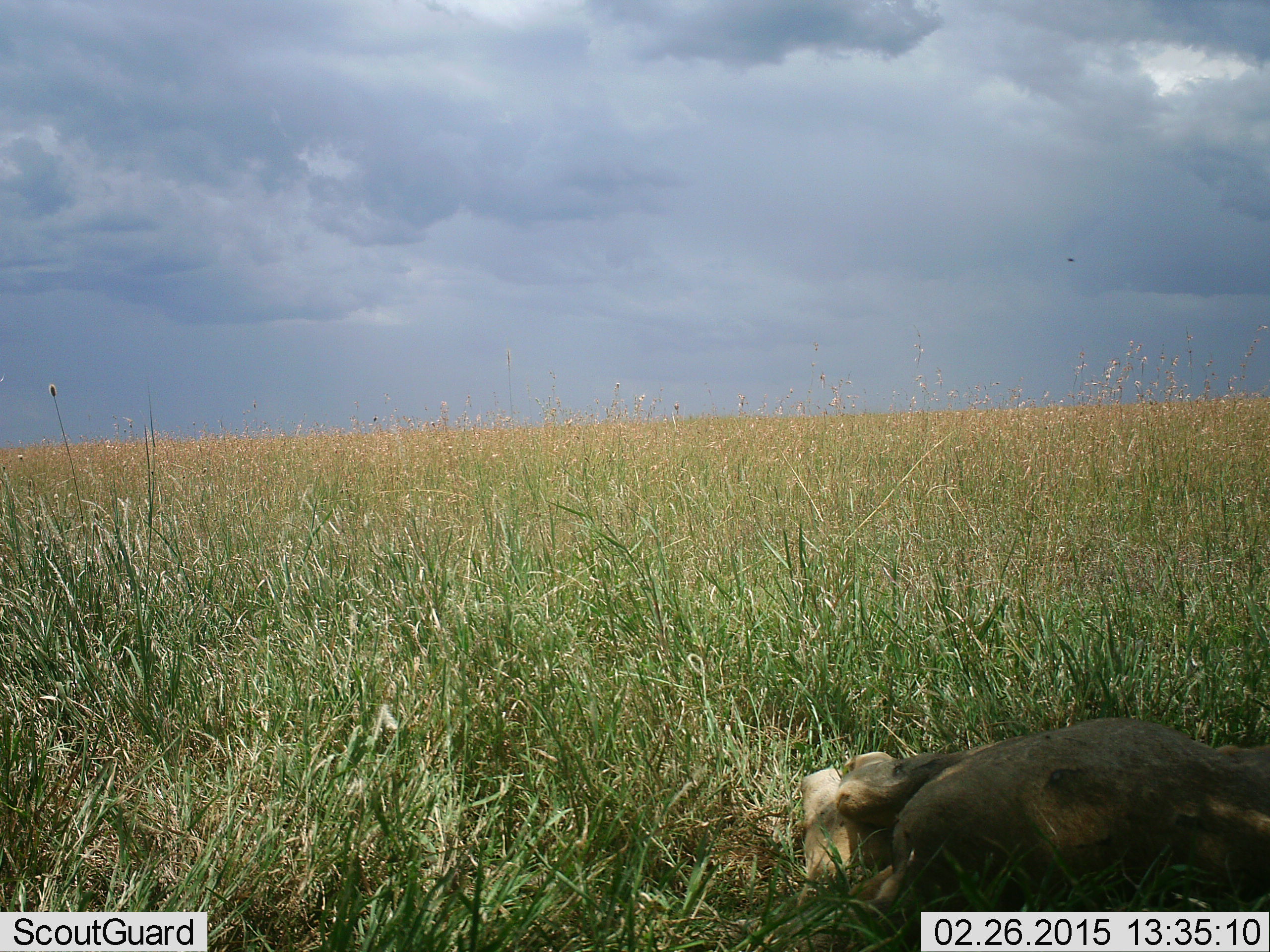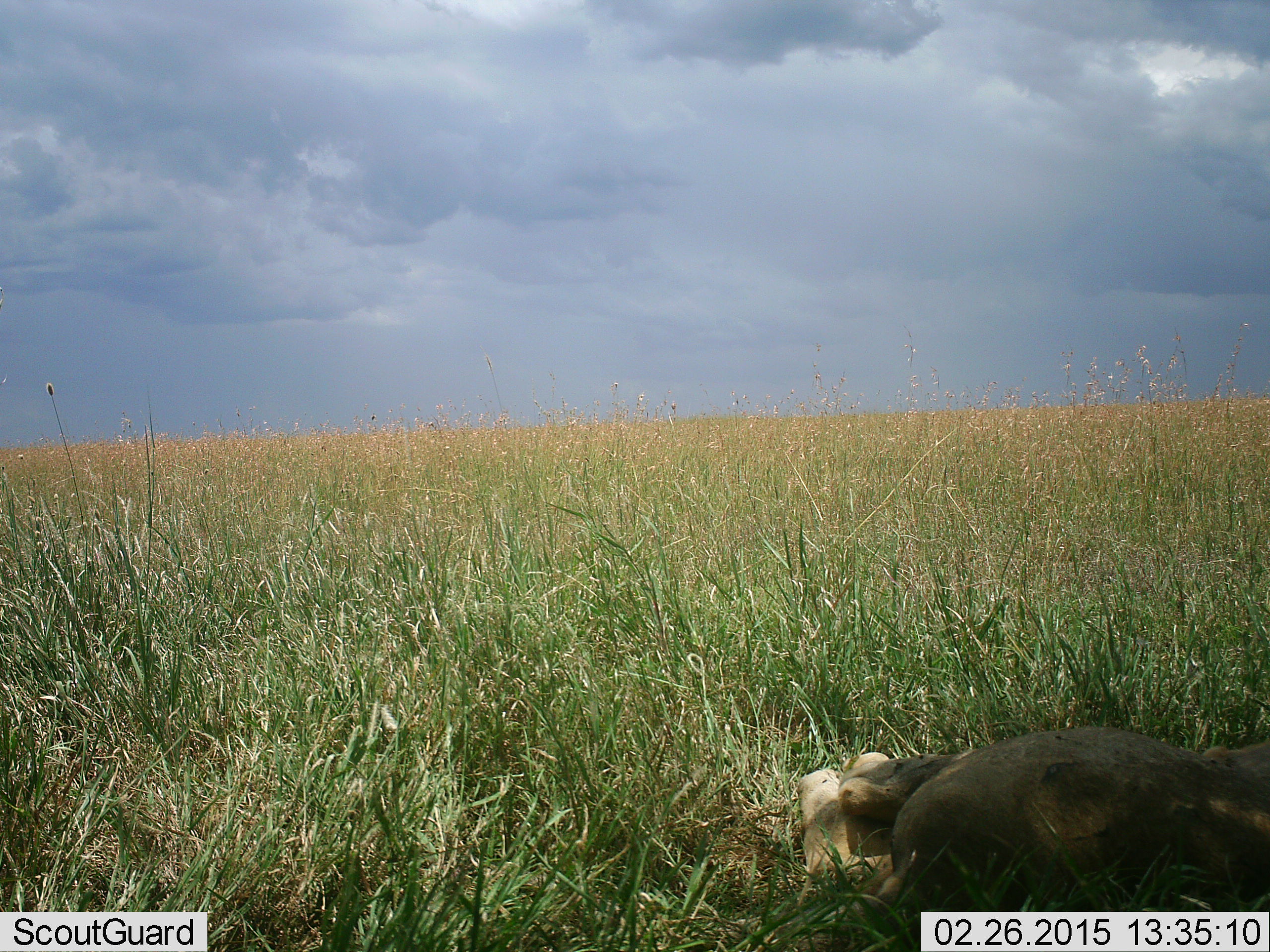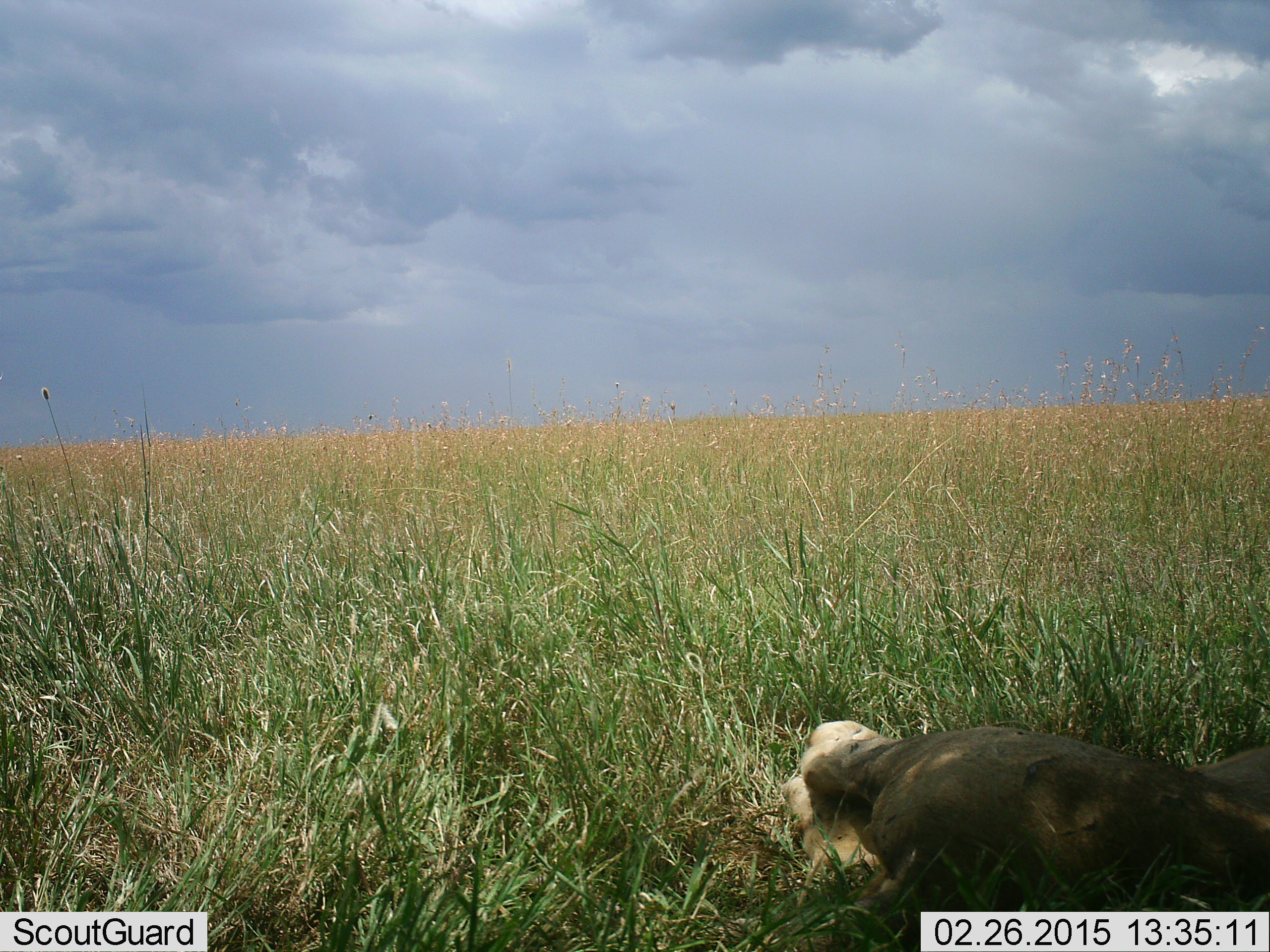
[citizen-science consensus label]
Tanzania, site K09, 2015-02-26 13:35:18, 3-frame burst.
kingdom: Animalia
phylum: Chordata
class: Mammalia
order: Carnivora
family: Felidae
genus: Panthera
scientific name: Panthera leo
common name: lion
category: lionfemale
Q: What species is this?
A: Lionfemale (lion) (Panthera leo).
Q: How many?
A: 1.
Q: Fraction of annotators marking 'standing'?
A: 0%.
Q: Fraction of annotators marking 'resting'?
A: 100%.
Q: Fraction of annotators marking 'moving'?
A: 0%.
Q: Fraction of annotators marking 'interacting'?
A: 0%.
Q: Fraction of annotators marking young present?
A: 0%.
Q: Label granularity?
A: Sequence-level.